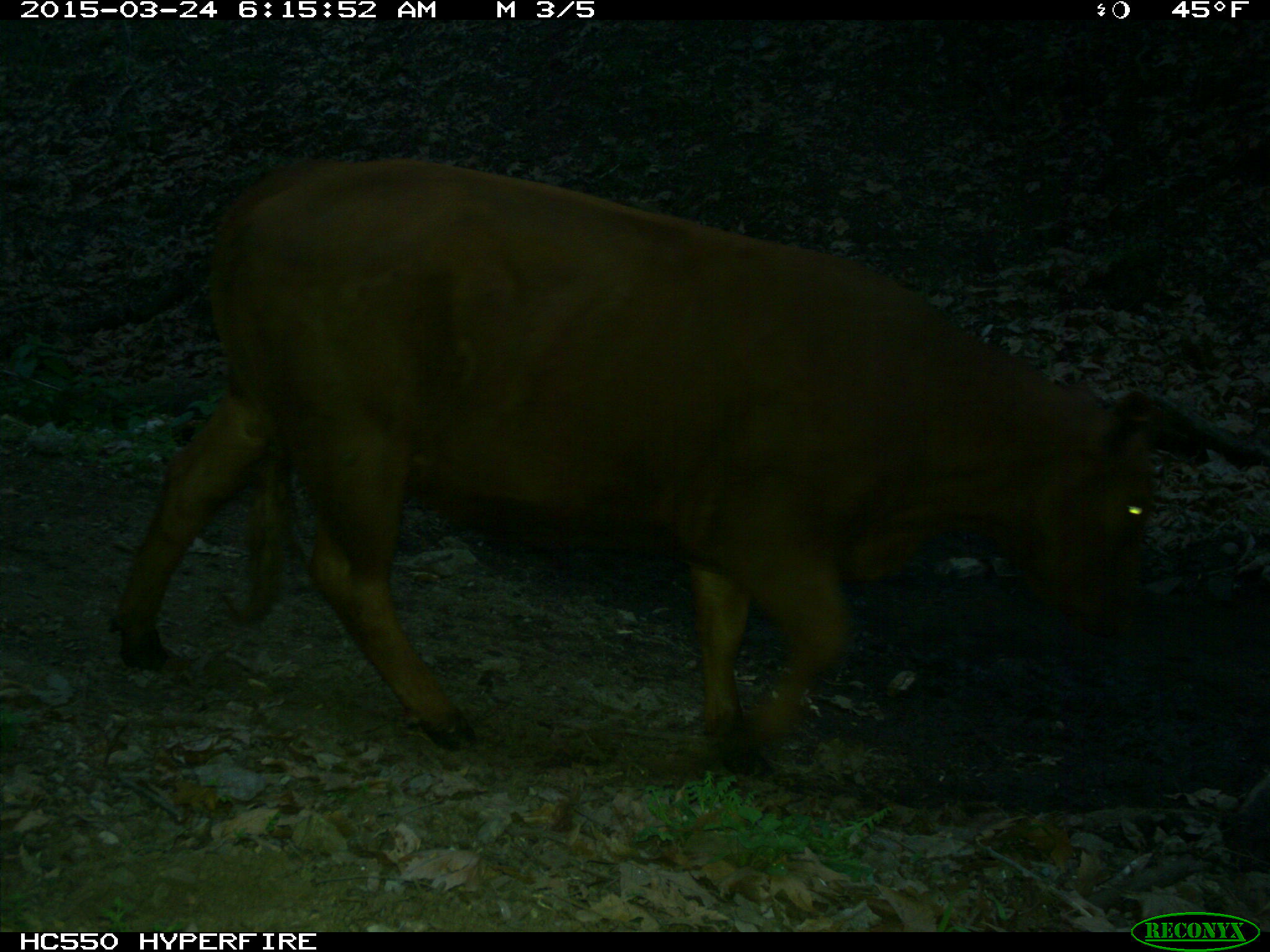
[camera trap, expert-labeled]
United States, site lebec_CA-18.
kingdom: Animalia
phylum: Chordata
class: Mammalia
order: Artiodactyla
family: Bovidae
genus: Bos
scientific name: Bos taurus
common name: domestic cow